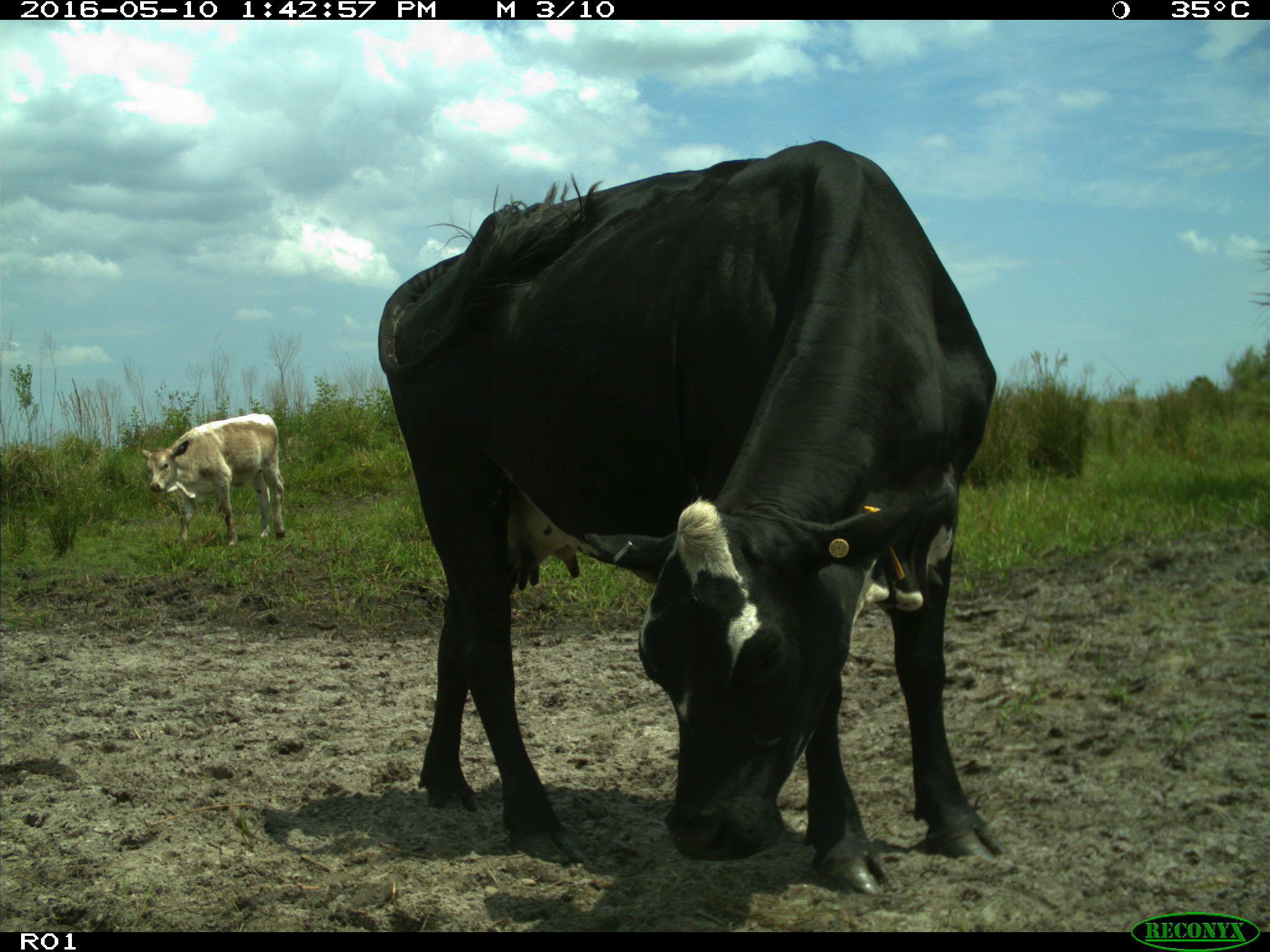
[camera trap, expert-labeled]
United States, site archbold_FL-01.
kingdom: Animalia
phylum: Chordata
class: Mammalia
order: Artiodactyla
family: Bovidae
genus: Bos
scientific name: Bos taurus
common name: domestic cow